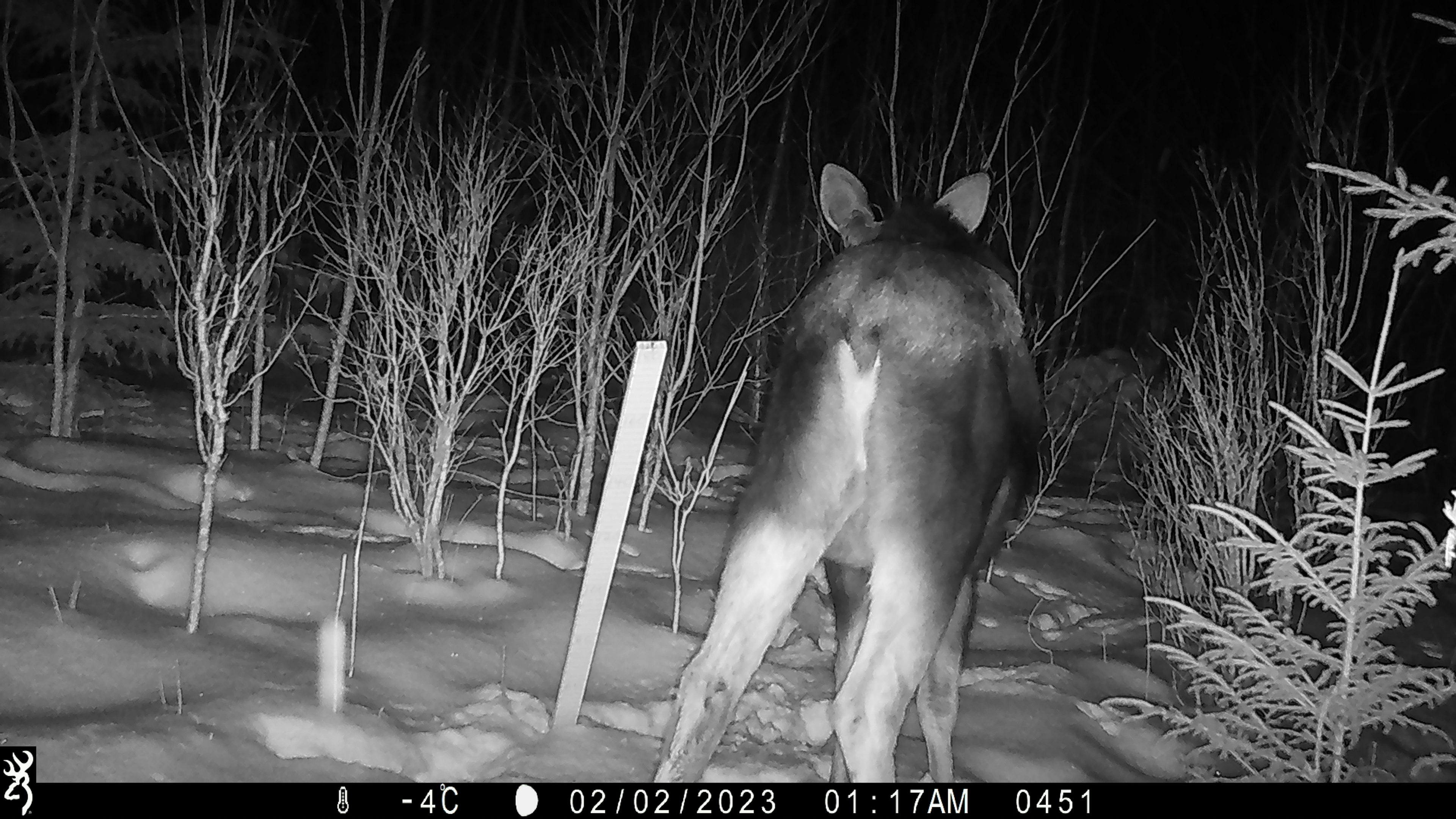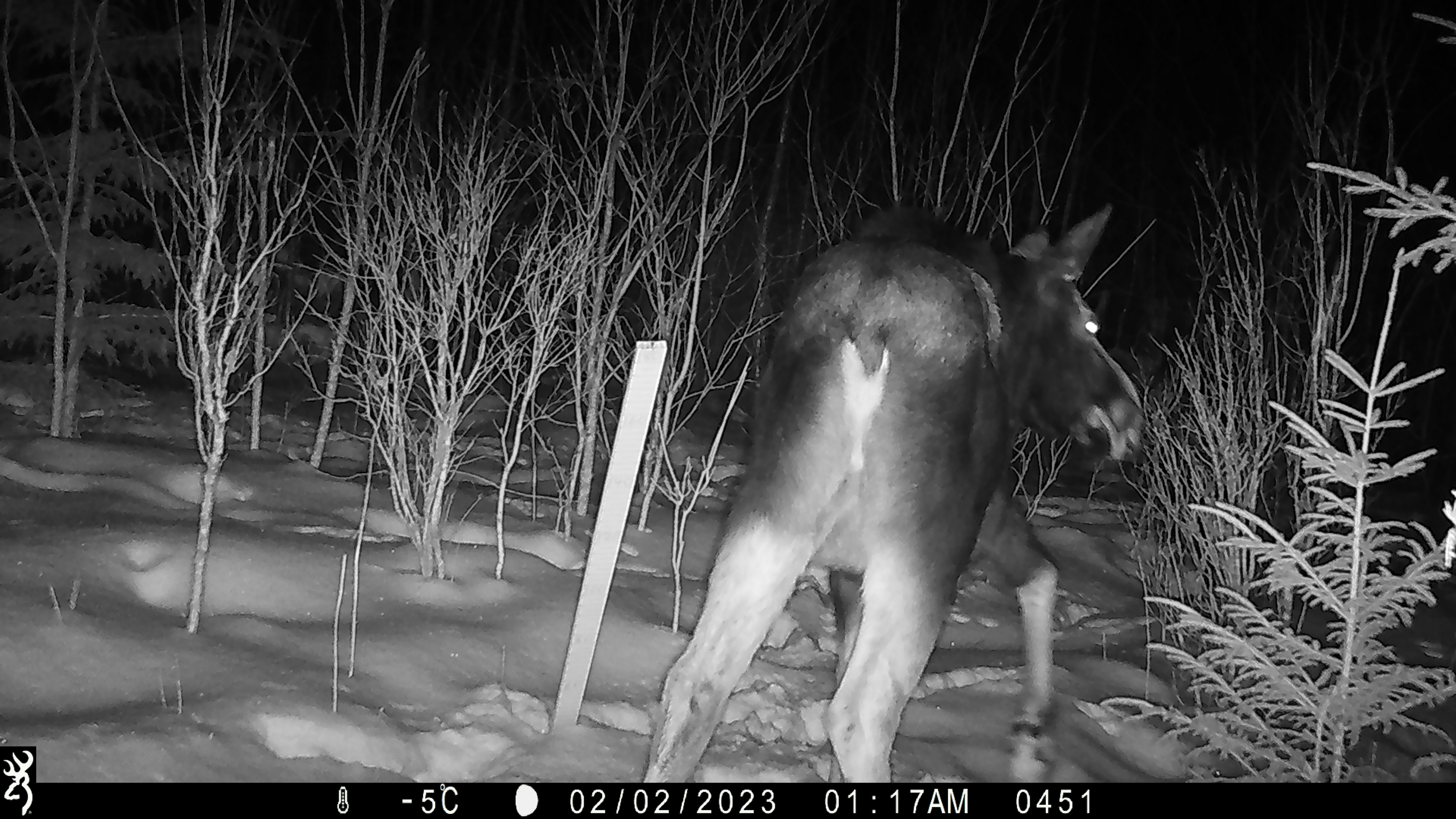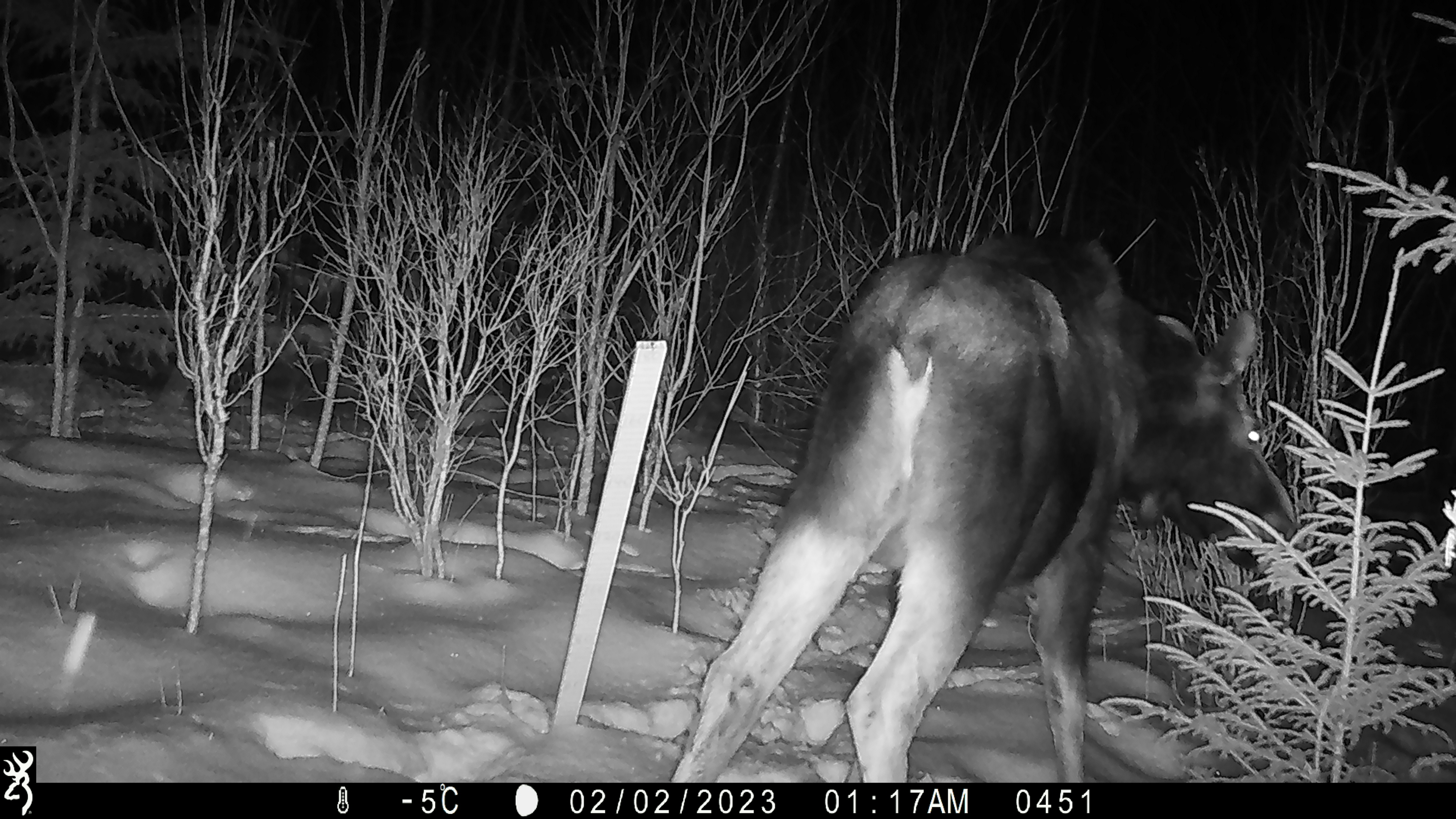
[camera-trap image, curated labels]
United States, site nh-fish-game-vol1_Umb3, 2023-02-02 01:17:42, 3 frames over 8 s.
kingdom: Animalia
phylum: Chordata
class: Mammalia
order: Artiodactyla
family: Cervidae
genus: Alces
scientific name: Alces alces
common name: moose